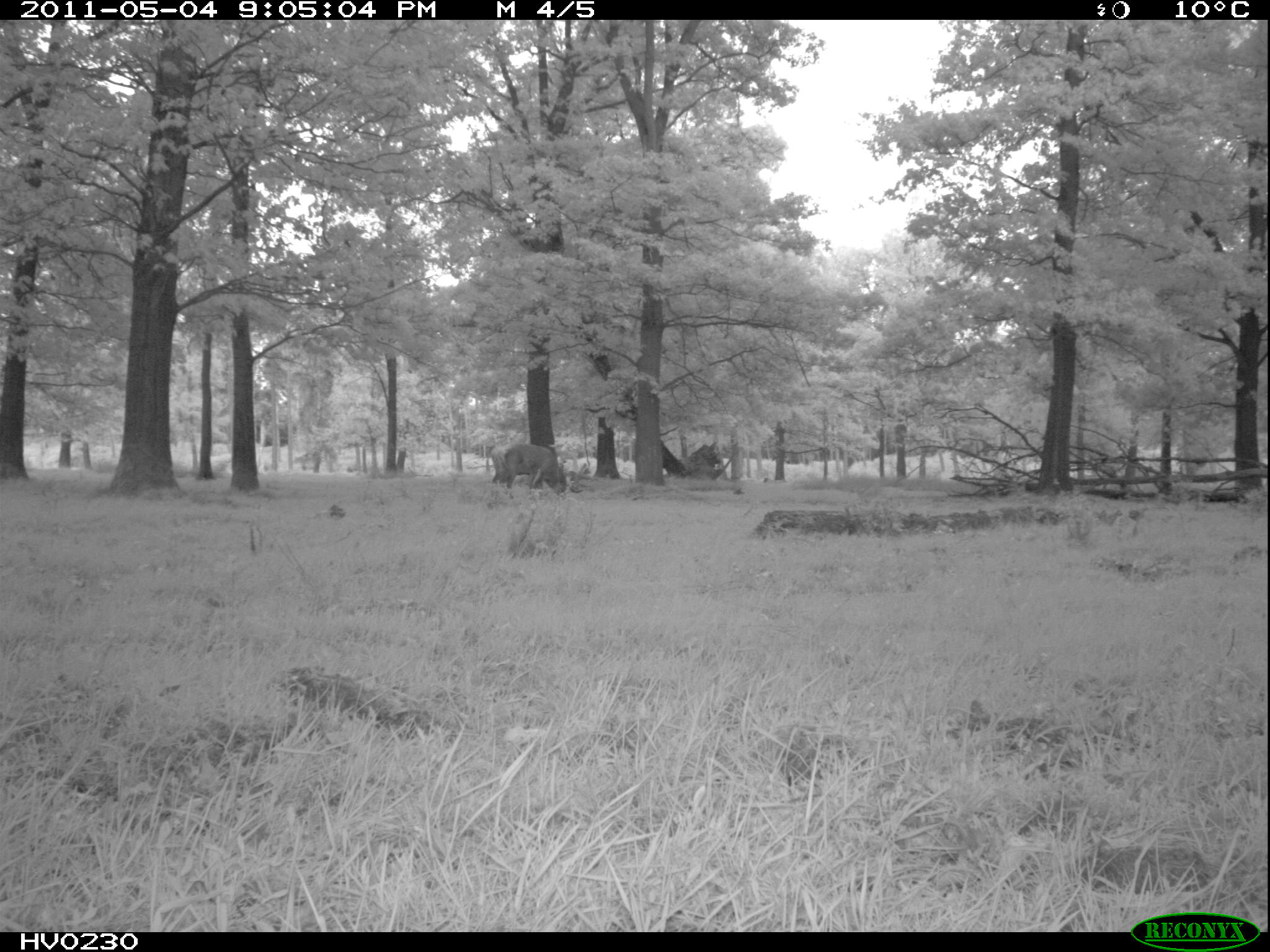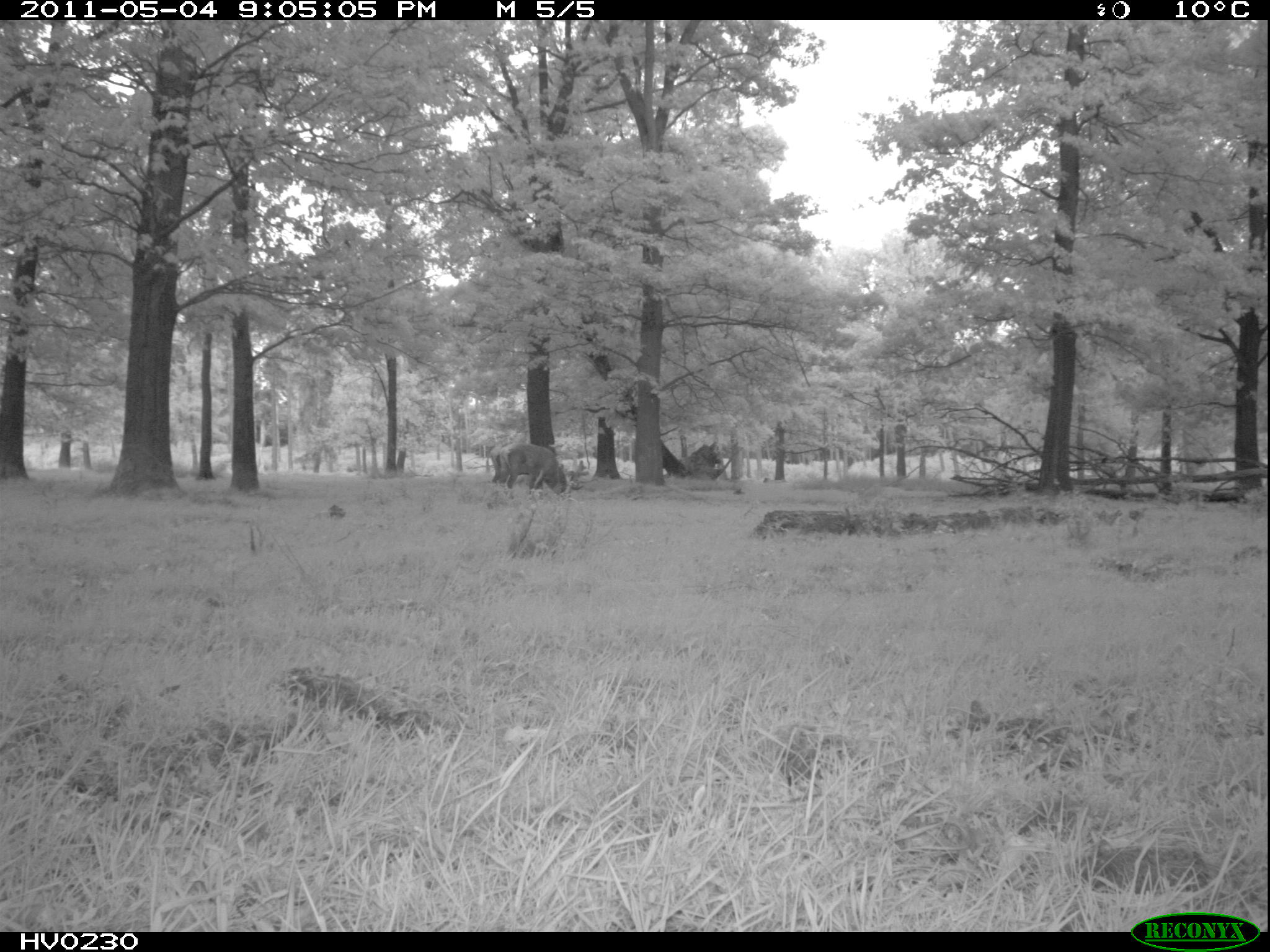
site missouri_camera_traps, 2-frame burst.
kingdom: Animalia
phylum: Chordata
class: Mammalia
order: Artiodactyla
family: Cervidae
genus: Cervus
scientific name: Cervus elaphus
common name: red deer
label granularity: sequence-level